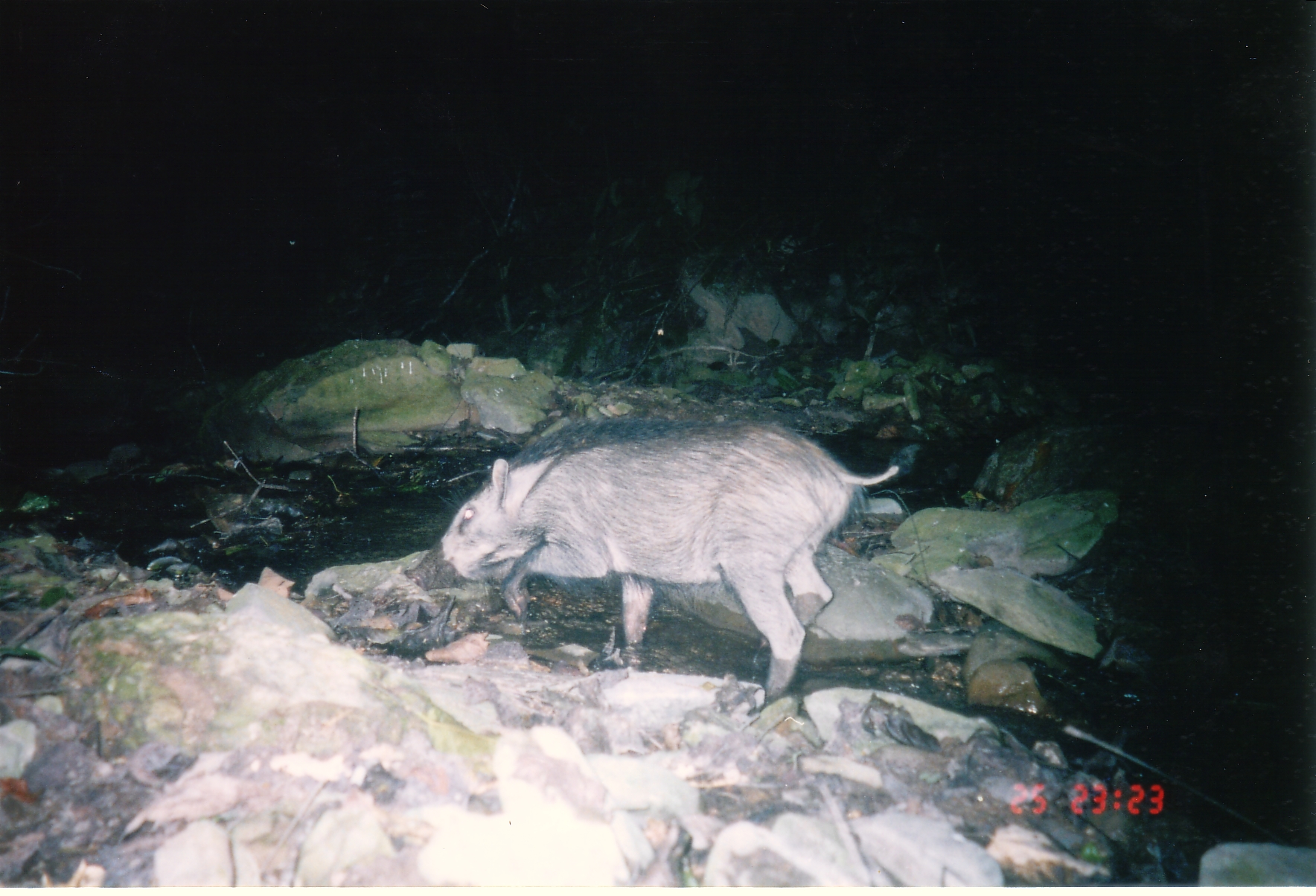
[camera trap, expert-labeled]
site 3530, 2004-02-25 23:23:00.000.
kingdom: Animalia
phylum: Chordata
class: Mammalia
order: Artiodactyla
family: Suidae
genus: Sus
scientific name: Sus scrofa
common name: wild boar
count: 1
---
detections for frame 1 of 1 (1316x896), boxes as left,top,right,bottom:
sus scrofa: 404,412,898,700